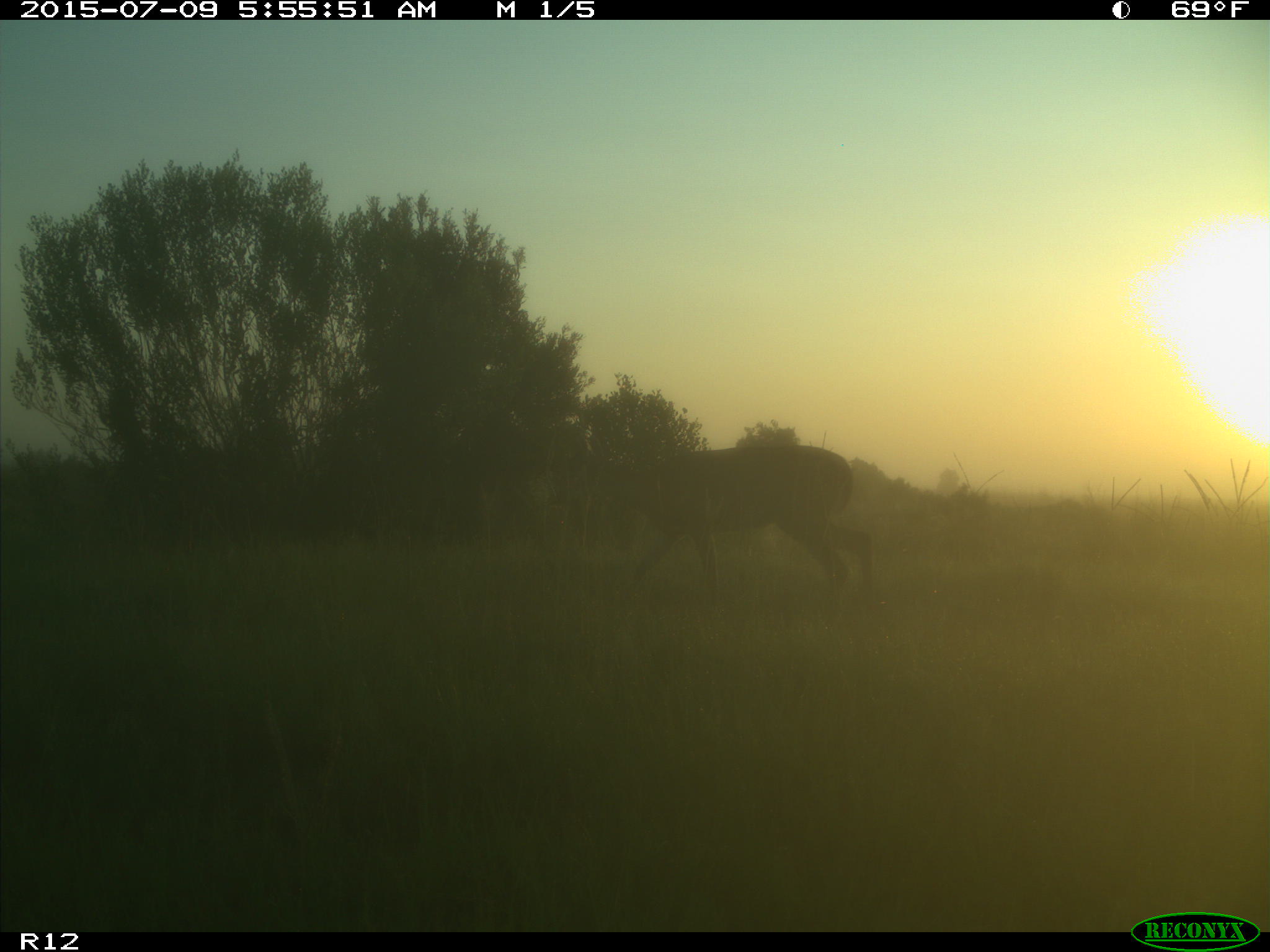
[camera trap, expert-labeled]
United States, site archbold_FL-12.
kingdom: Animalia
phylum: Chordata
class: Mammalia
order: Artiodactyla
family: Cervidae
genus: Odocoileus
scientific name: Odocoileus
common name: deer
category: unidentified deer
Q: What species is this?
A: Unidentified deer (deer) (Odocoileus).